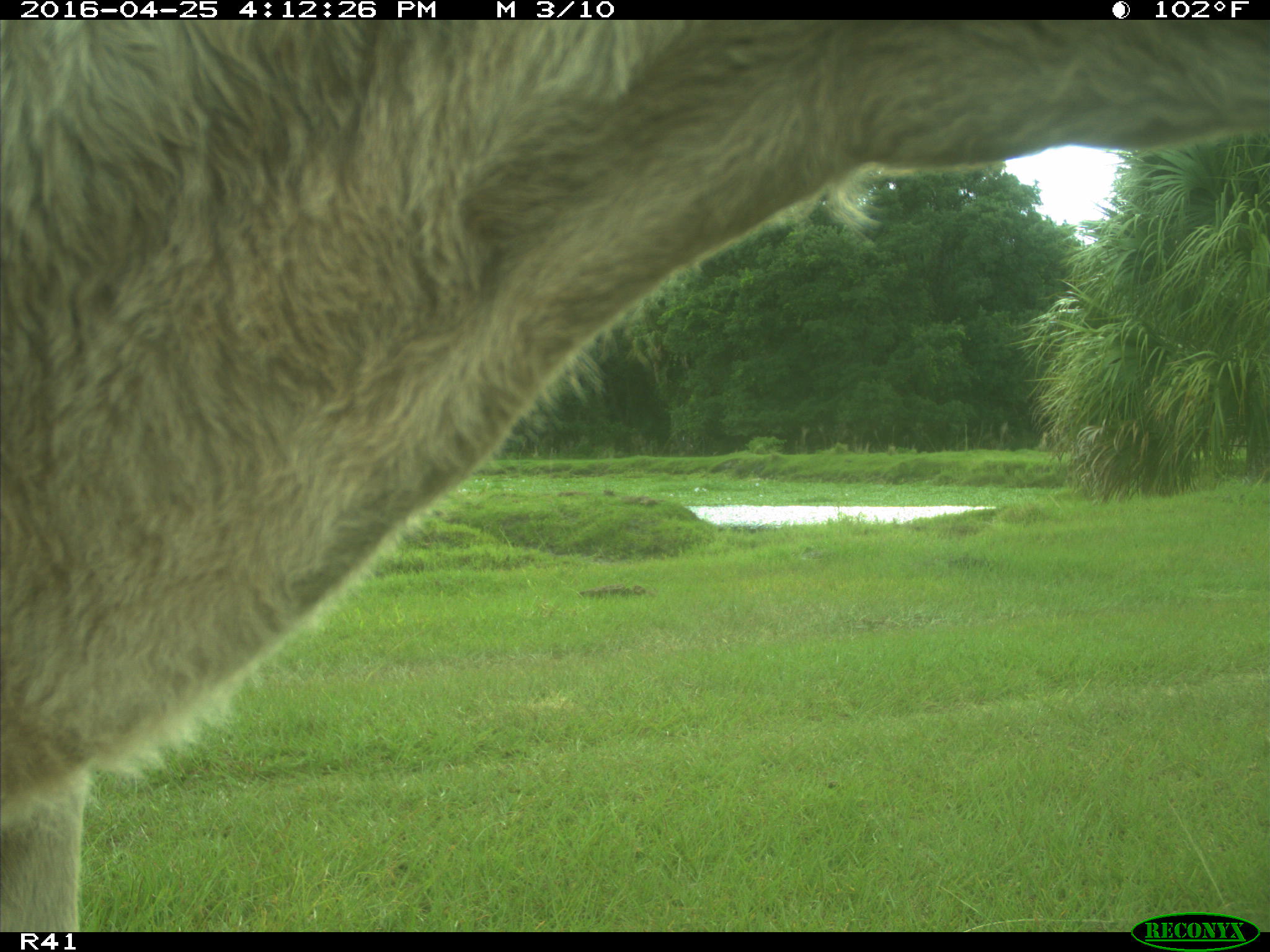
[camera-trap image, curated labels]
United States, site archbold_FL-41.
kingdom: Animalia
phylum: Chordata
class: Mammalia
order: Artiodactyla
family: Bovidae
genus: Bos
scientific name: Bos taurus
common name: domestic cow